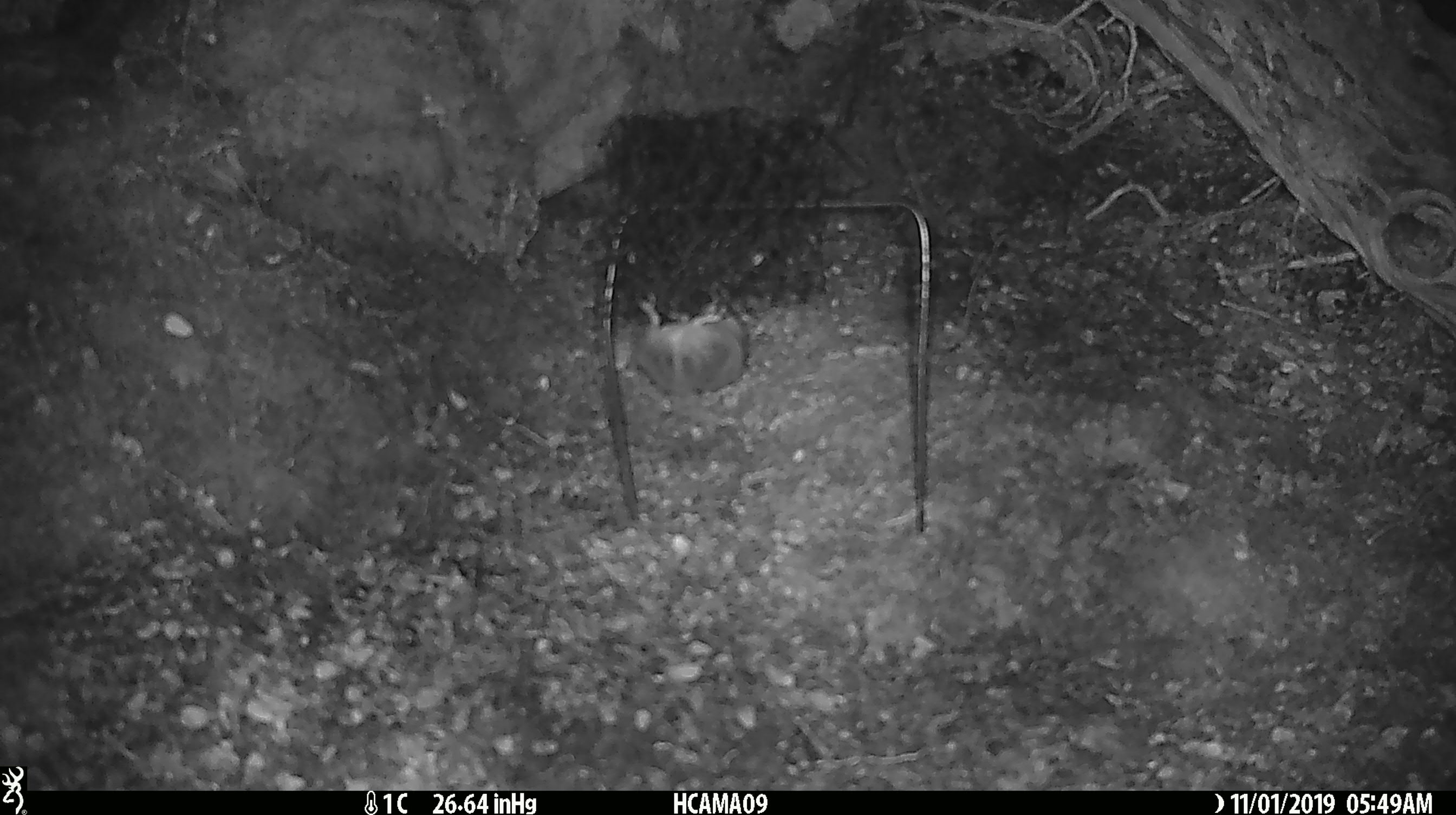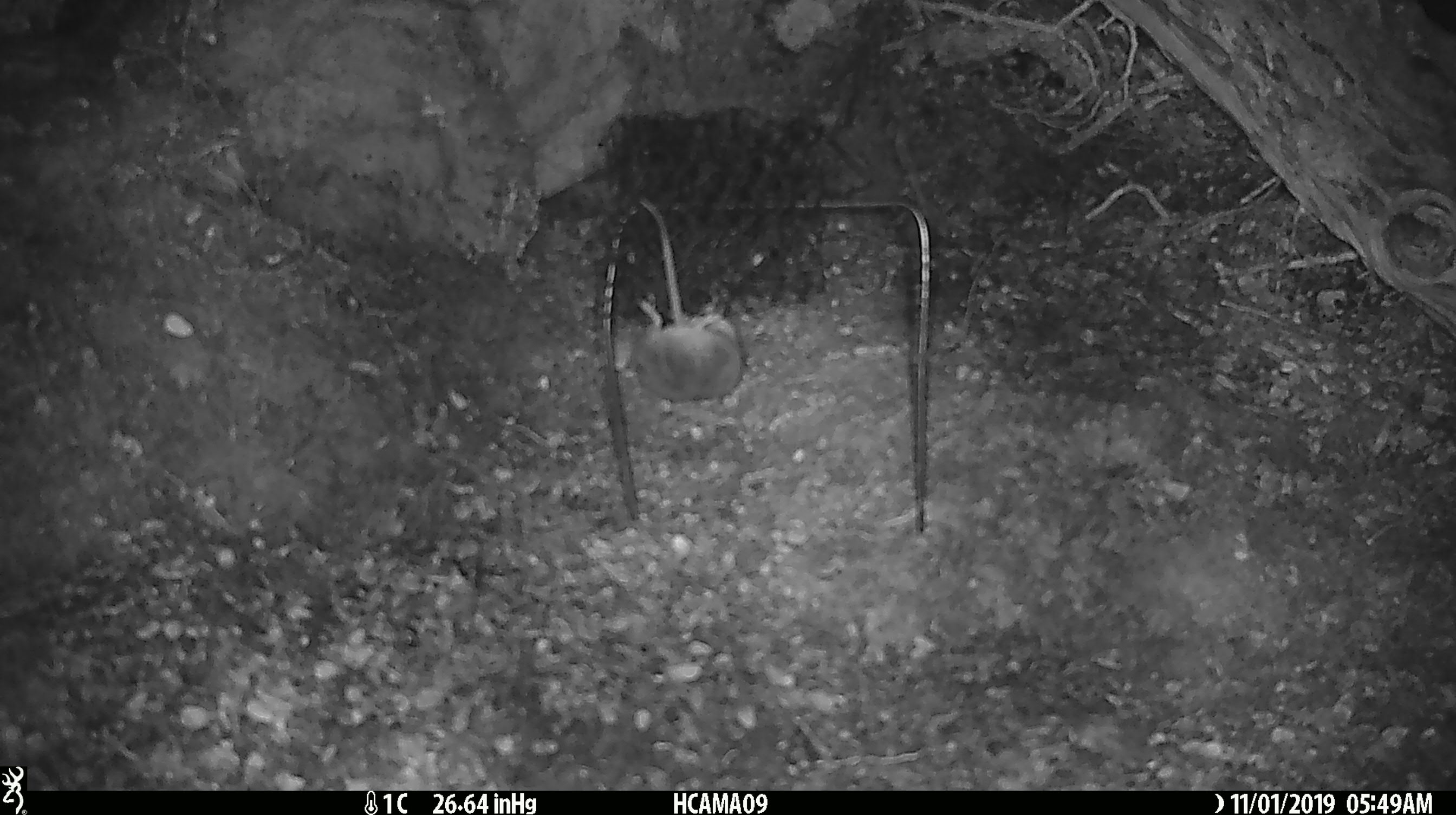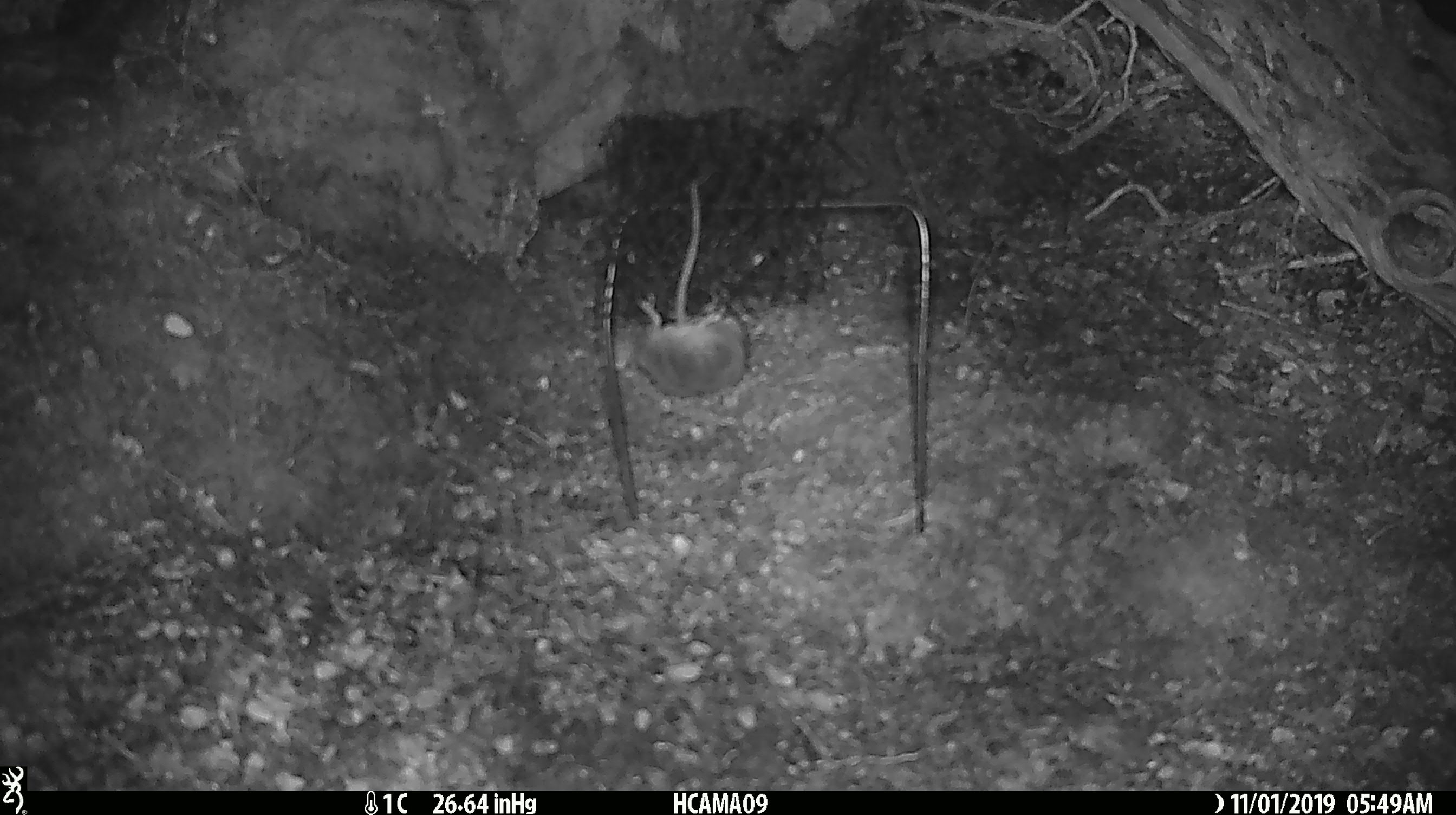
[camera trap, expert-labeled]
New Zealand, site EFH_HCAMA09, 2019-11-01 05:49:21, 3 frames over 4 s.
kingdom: Animalia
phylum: Chordata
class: Mammalia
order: Rodentia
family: Muridae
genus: Mus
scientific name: Mus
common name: mouse